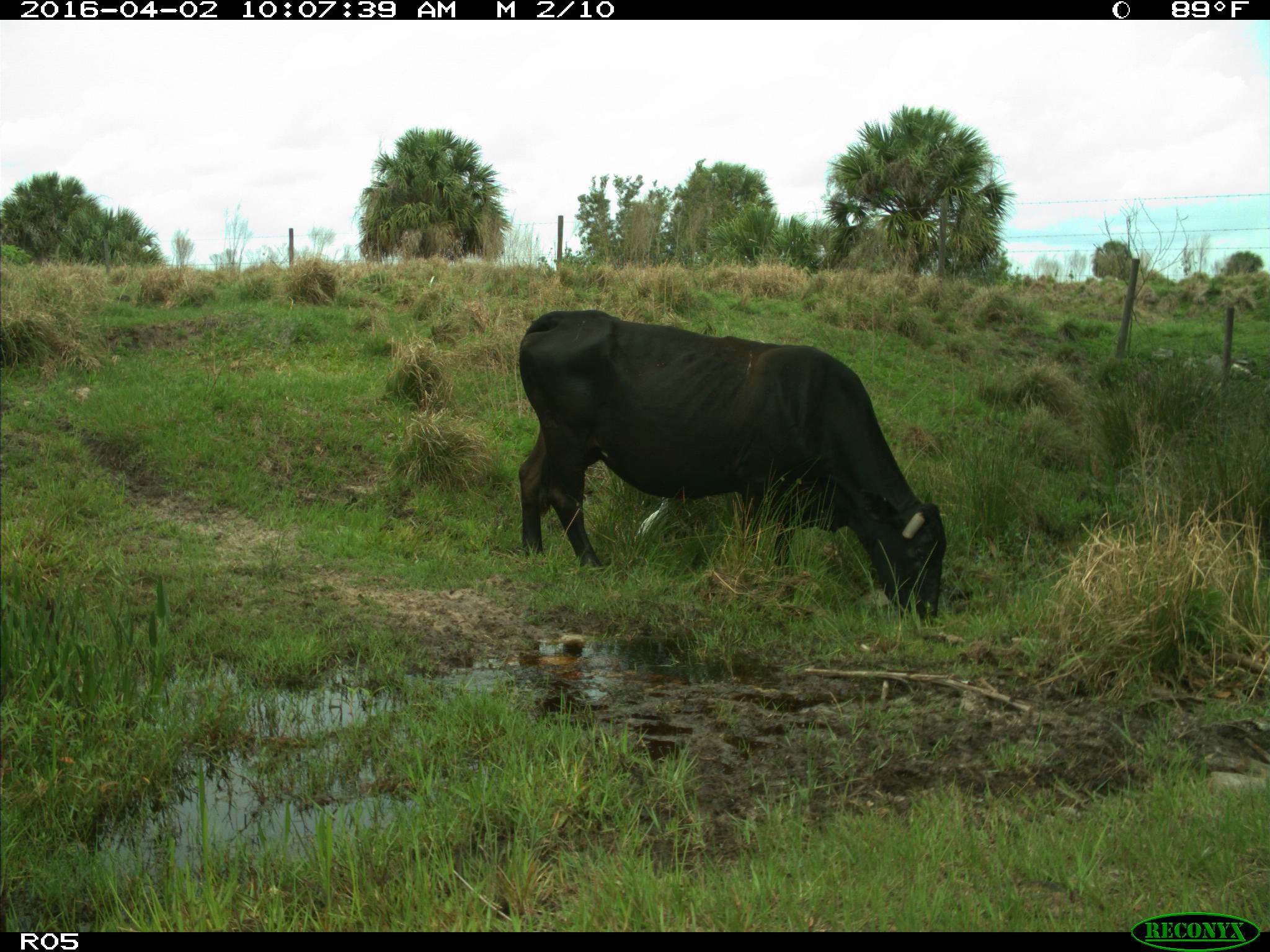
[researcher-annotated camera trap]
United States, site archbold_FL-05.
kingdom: Animalia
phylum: Chordata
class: Mammalia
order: Artiodactyla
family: Bovidae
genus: Bos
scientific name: Bos taurus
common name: domestic cow